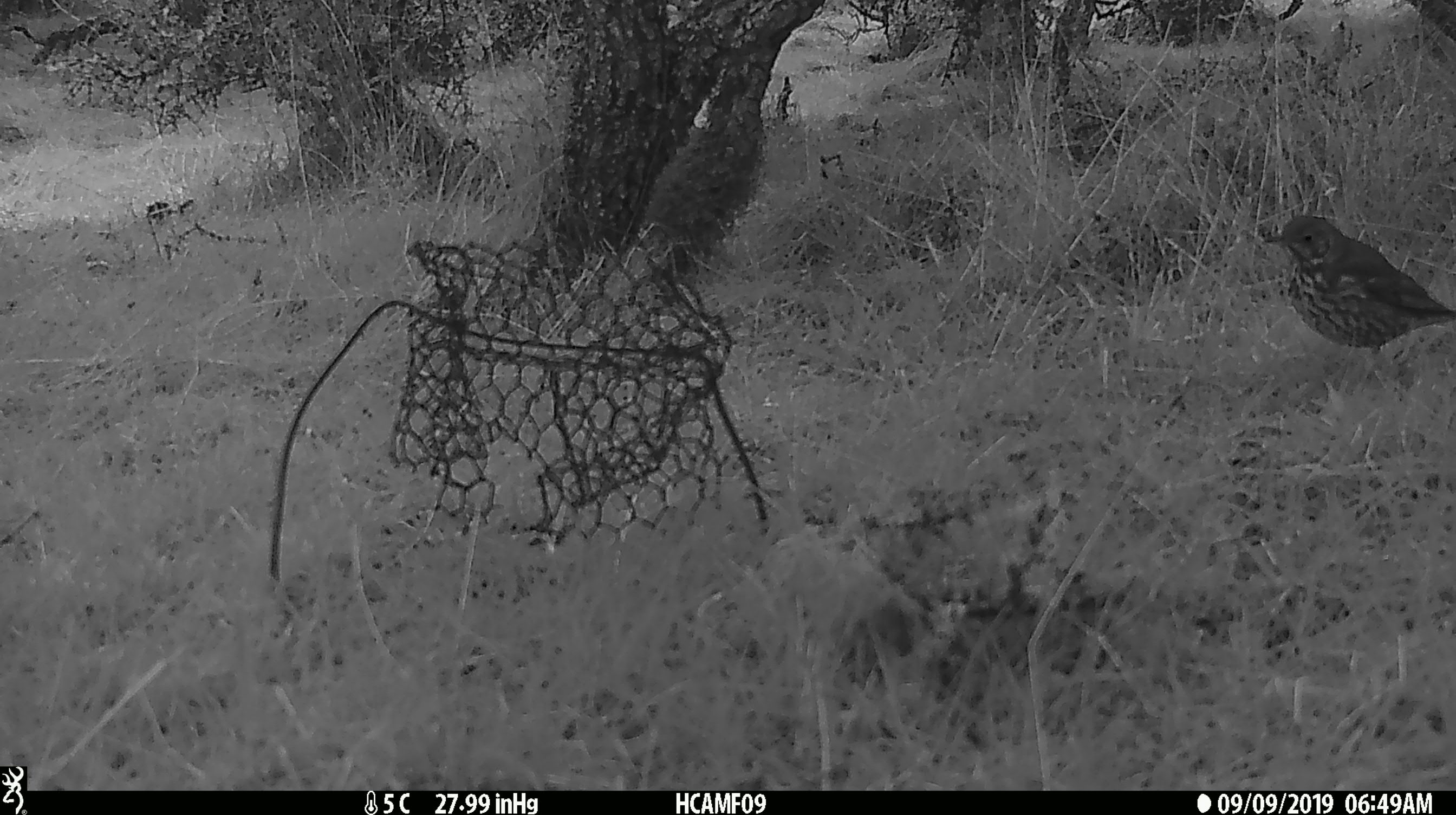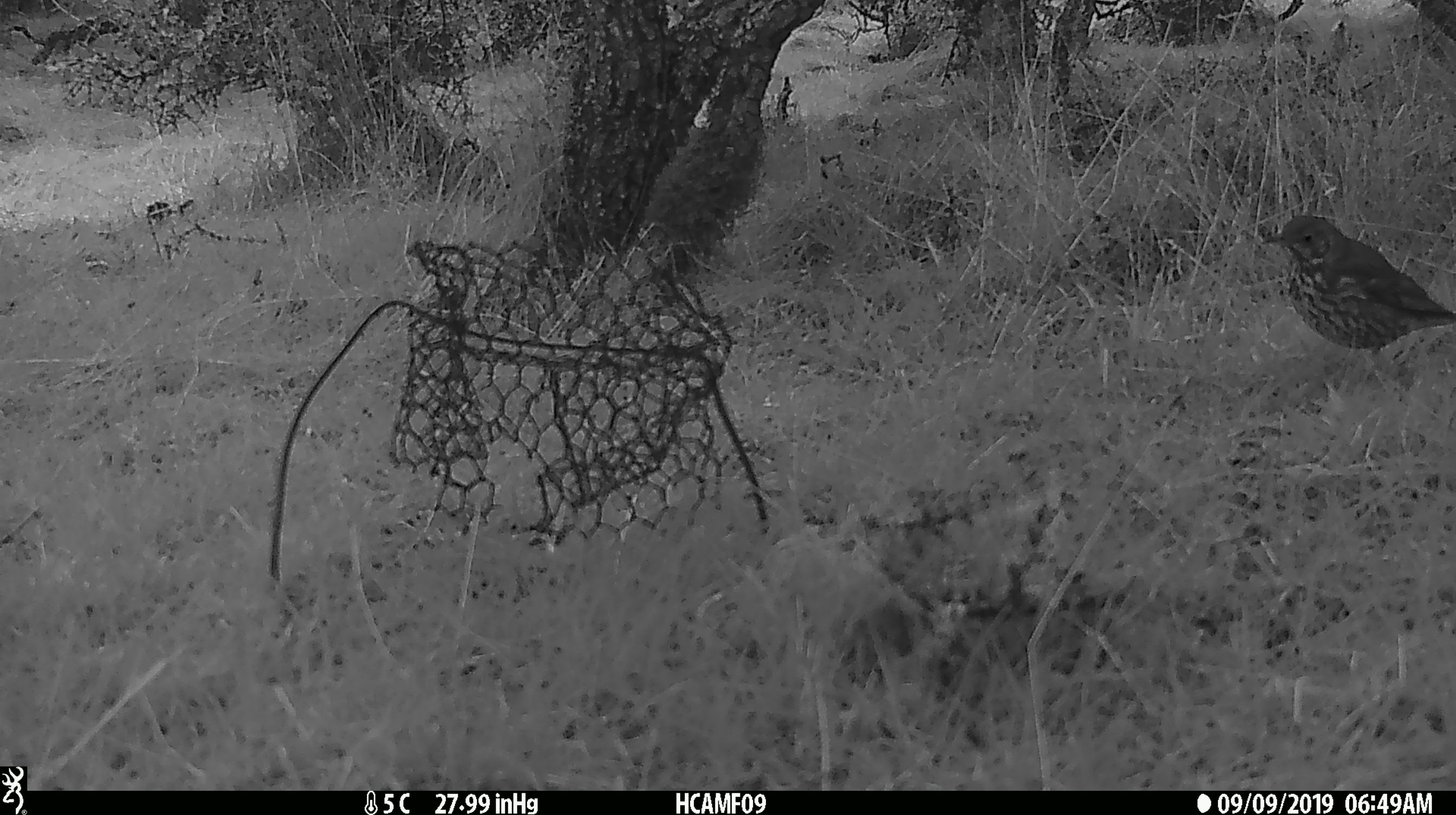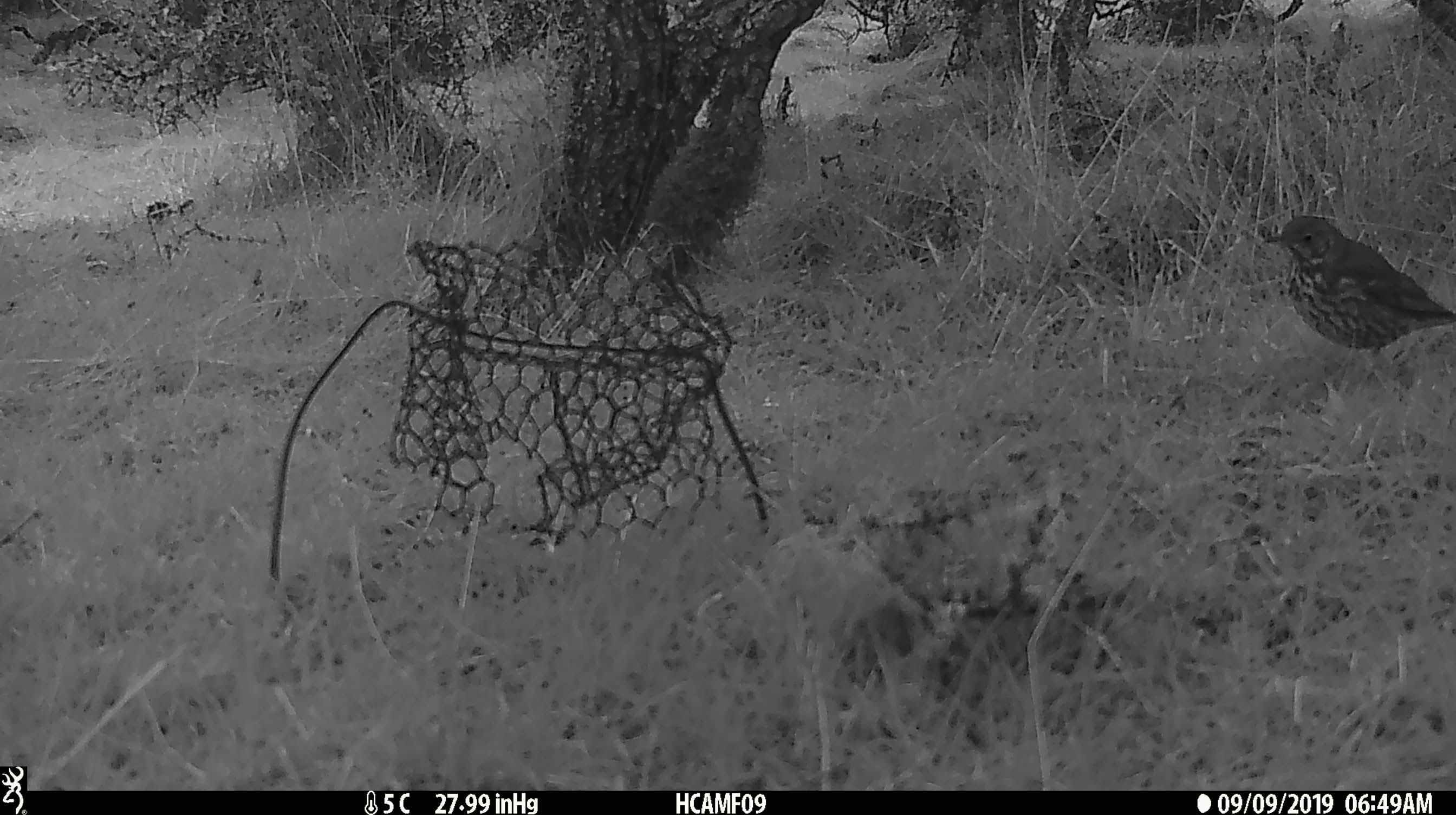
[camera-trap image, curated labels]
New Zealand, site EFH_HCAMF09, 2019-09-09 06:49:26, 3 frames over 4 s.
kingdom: Animalia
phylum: Chordata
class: Aves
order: Passeriformes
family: Turdidae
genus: Turdus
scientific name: Turdus philomelos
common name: song thrush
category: thrush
Thrush (song thrush) (Turdus philomelos).